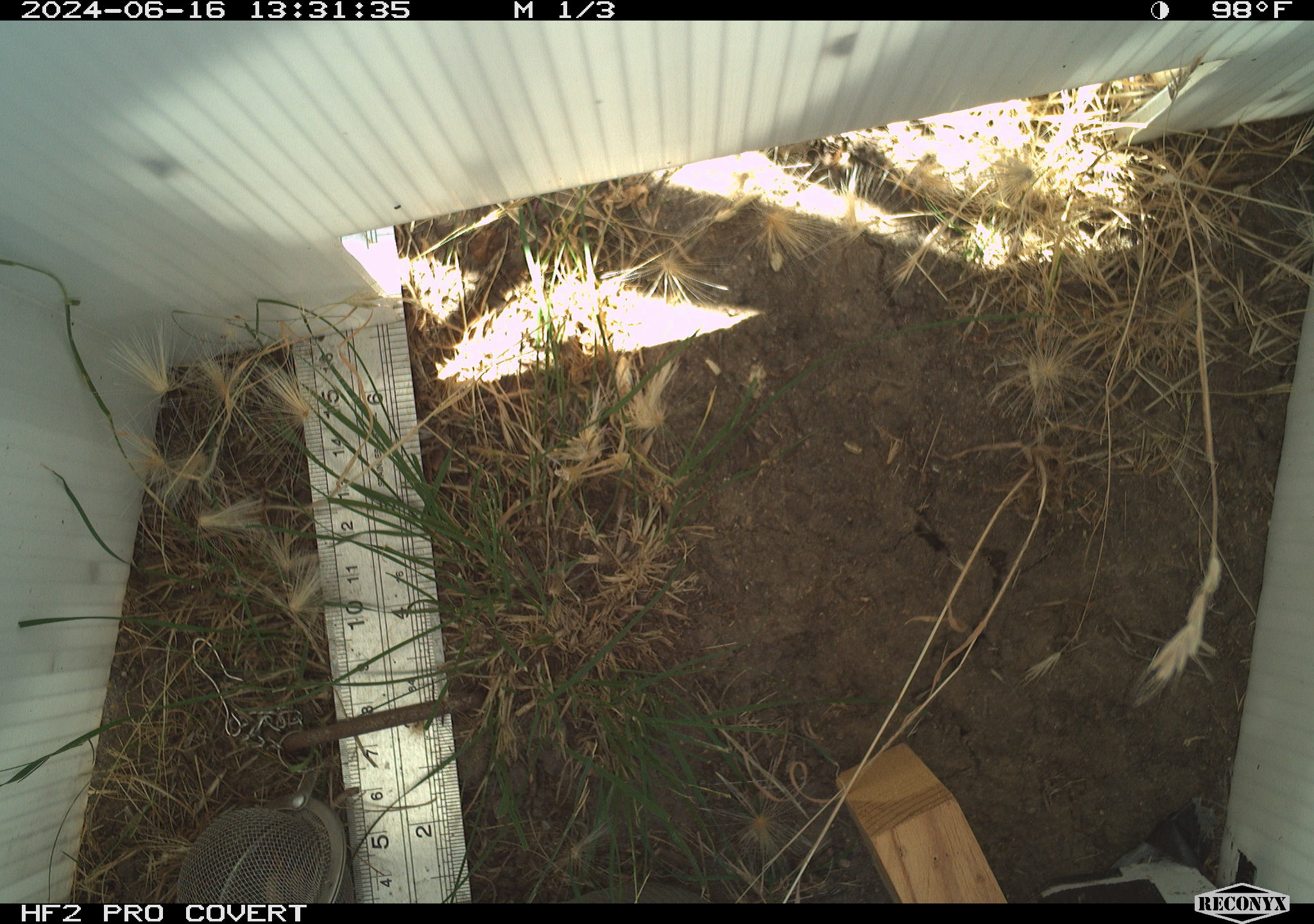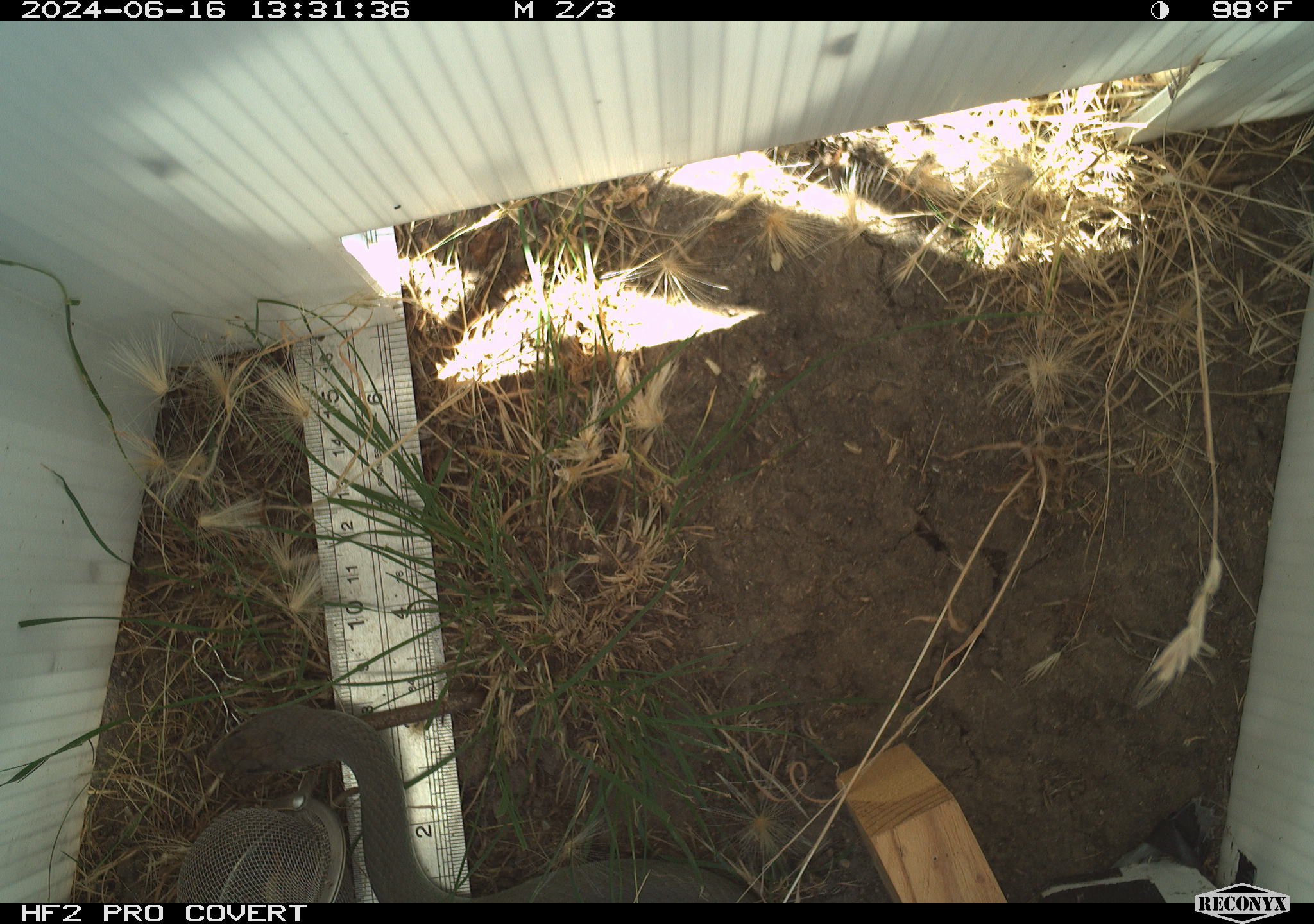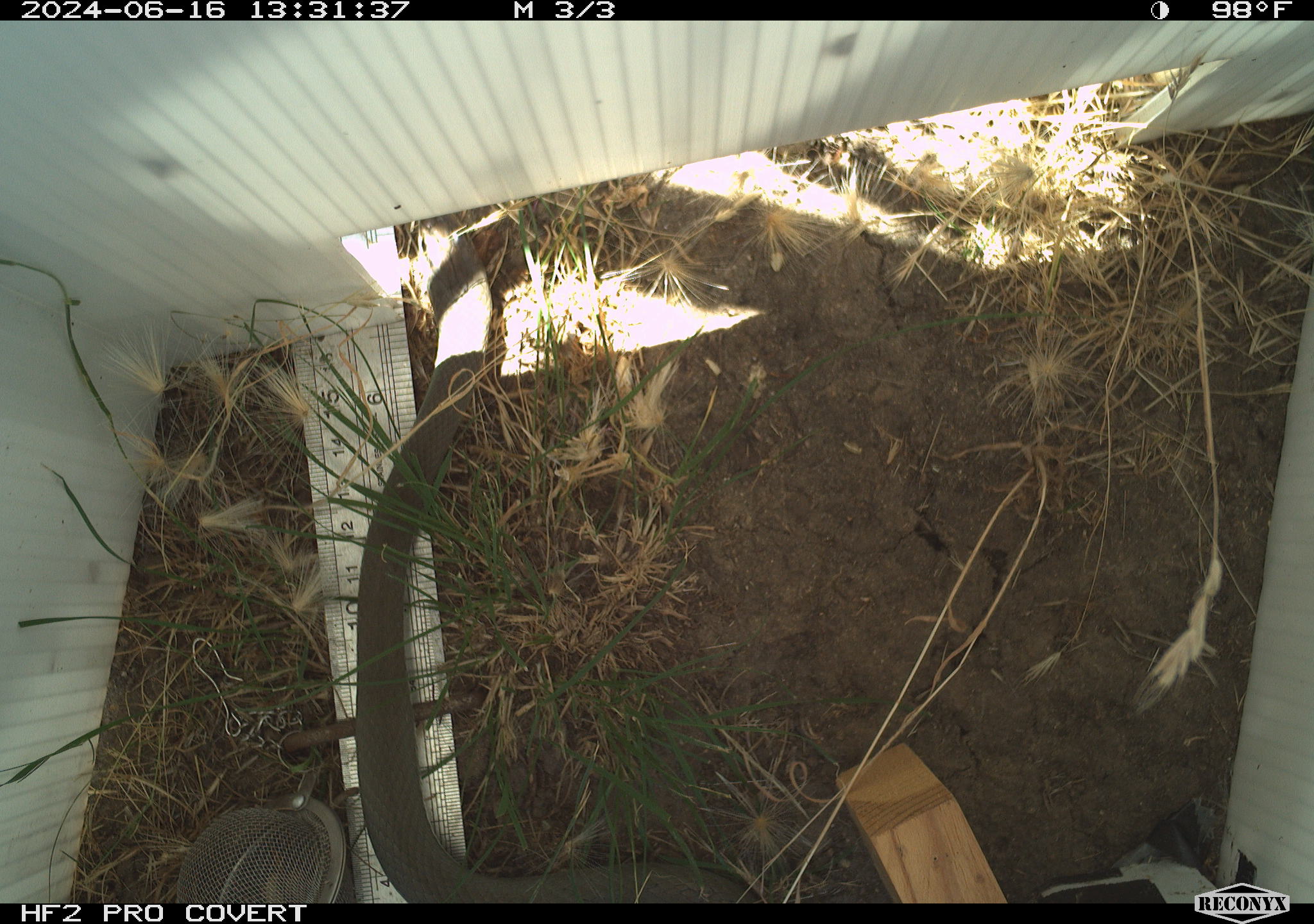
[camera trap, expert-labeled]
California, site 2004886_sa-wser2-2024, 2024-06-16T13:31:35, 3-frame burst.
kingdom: Animalia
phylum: Chordata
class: Reptilia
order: Squamata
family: Colubridae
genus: Coluber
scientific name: Coluber constrictor mormon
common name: western yellow-bellied racer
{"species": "western yellow-bellied racer (Coluber constrictor mormon)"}